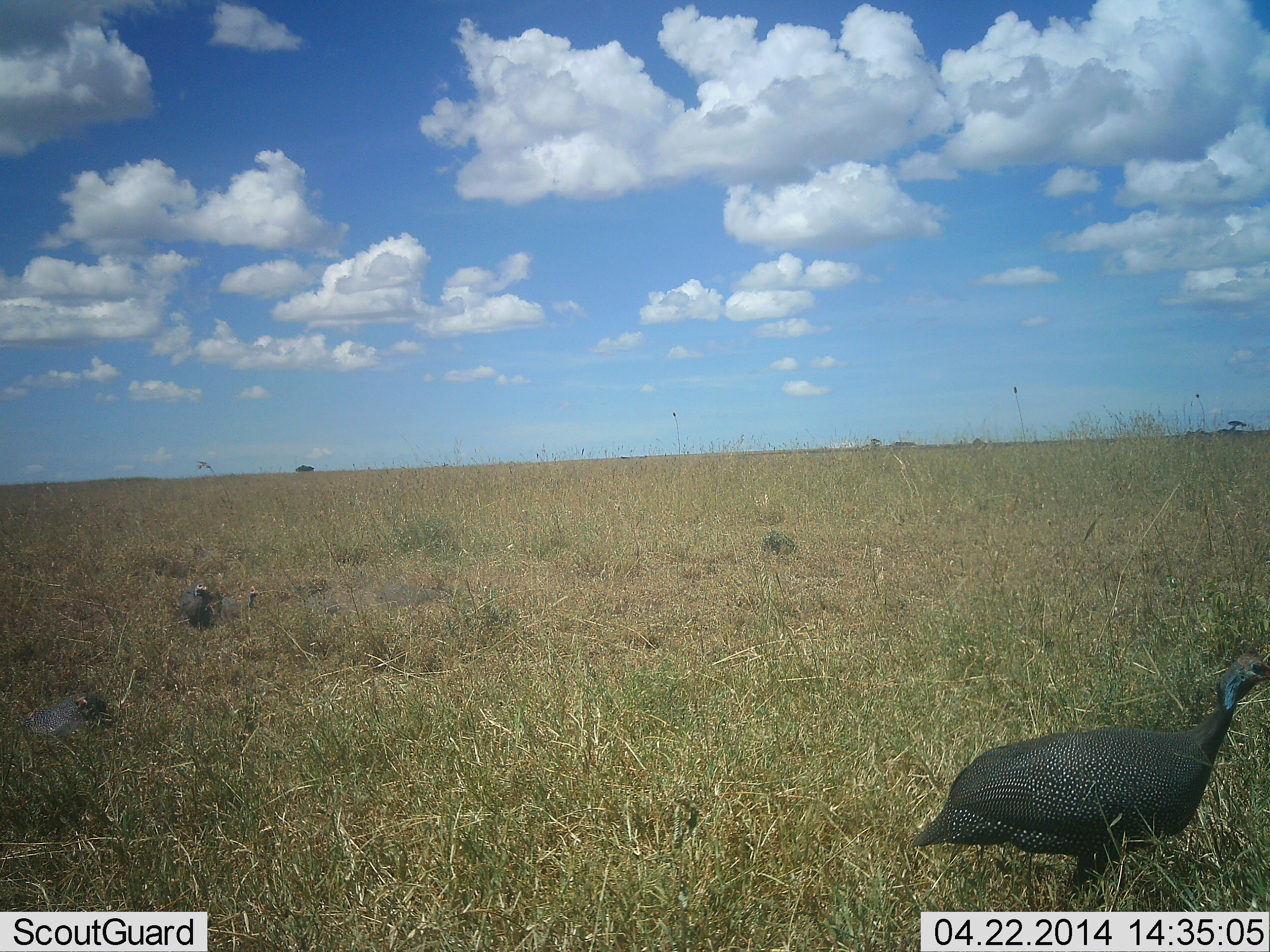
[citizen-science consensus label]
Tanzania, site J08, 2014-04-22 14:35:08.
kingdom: Animalia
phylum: Chordata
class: Aves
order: Galliformes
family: Numididae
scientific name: Numididae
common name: guinea fowl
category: guineafowl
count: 3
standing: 80%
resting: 10%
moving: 30%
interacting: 0%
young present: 0%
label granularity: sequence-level